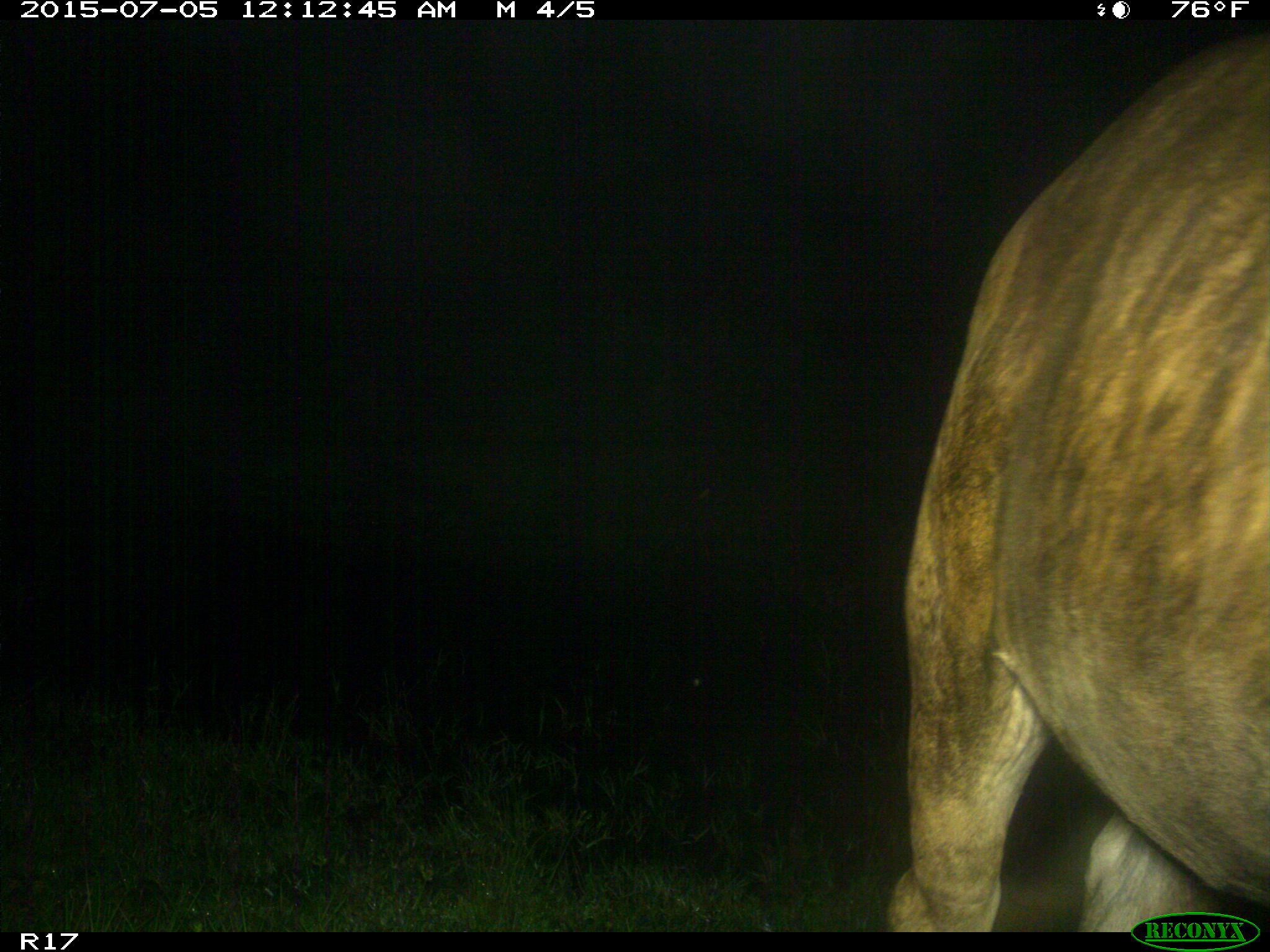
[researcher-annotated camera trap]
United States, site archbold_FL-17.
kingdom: Animalia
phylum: Chordata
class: Mammalia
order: Artiodactyla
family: Bovidae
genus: Bos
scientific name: Bos taurus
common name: domestic cow